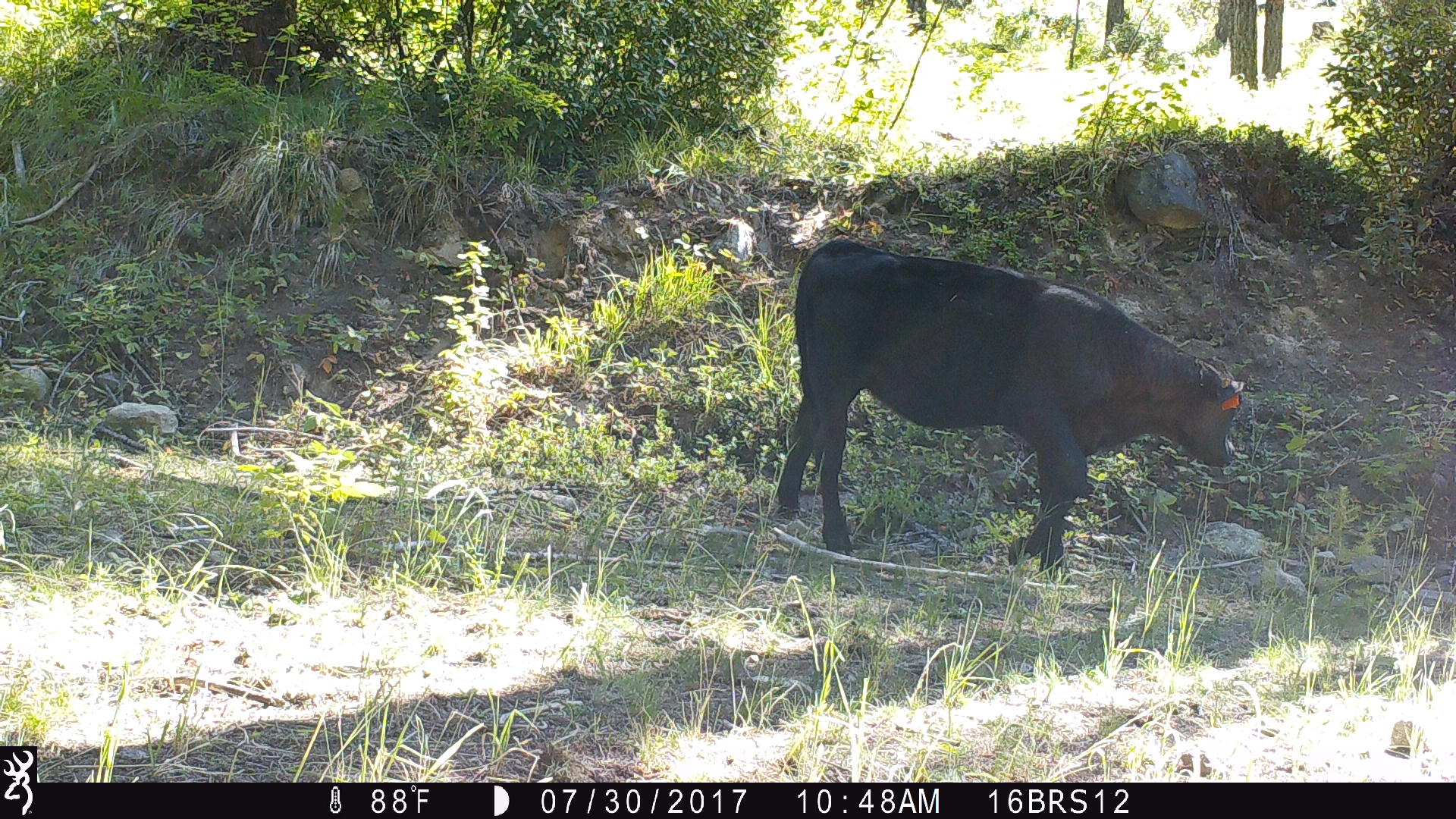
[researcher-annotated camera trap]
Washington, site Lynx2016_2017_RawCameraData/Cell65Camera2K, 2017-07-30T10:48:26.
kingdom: Animalia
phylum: Chordata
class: Mammalia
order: Artiodactyla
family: Bovidae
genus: Bos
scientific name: Bos taurus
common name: domestic cattle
Domestic cattle (Bos taurus). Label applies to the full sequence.